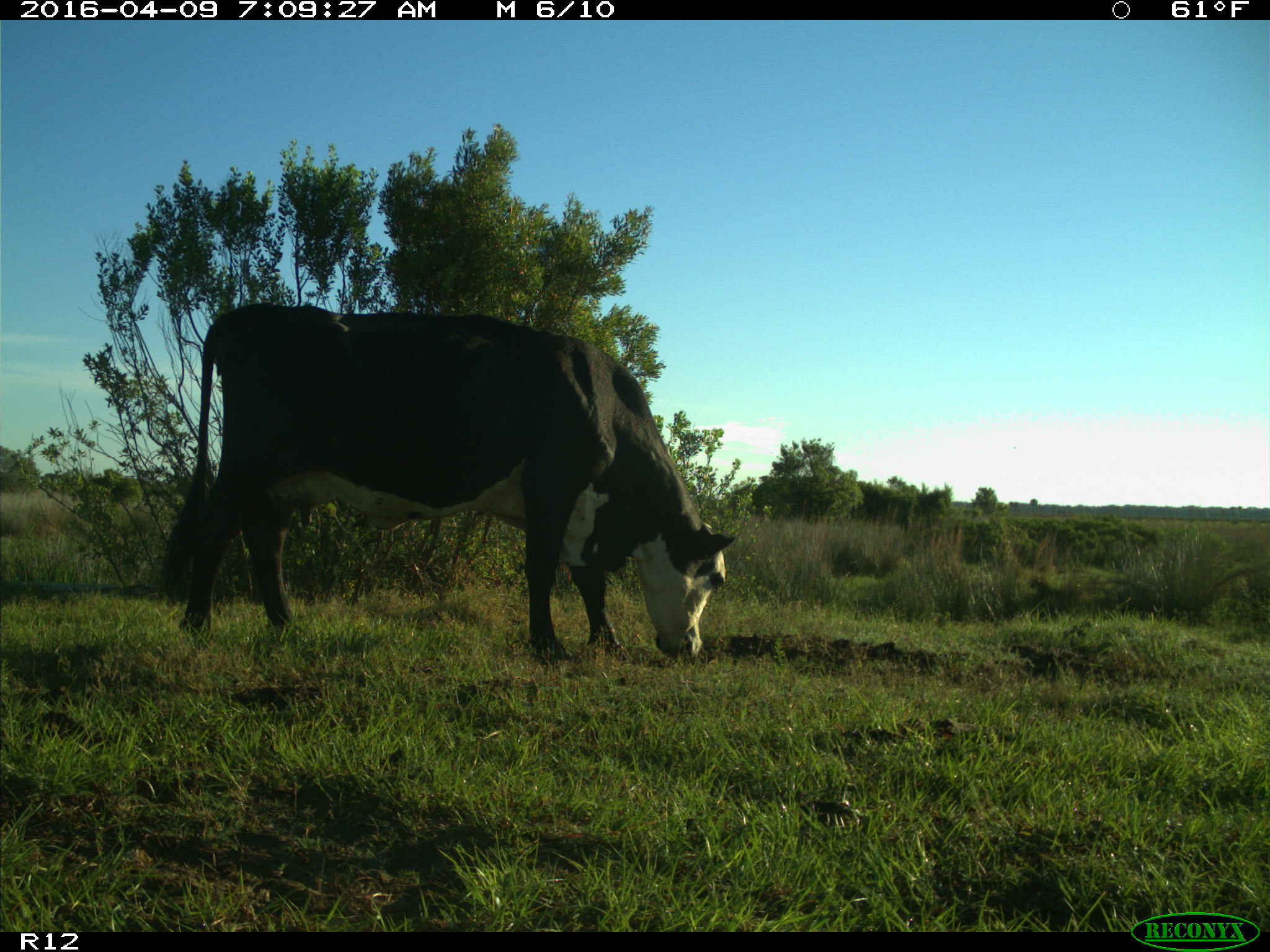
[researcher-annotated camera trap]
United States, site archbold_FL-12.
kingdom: Animalia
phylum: Chordata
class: Mammalia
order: Artiodactyla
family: Bovidae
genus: Bos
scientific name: Bos taurus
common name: domestic cow